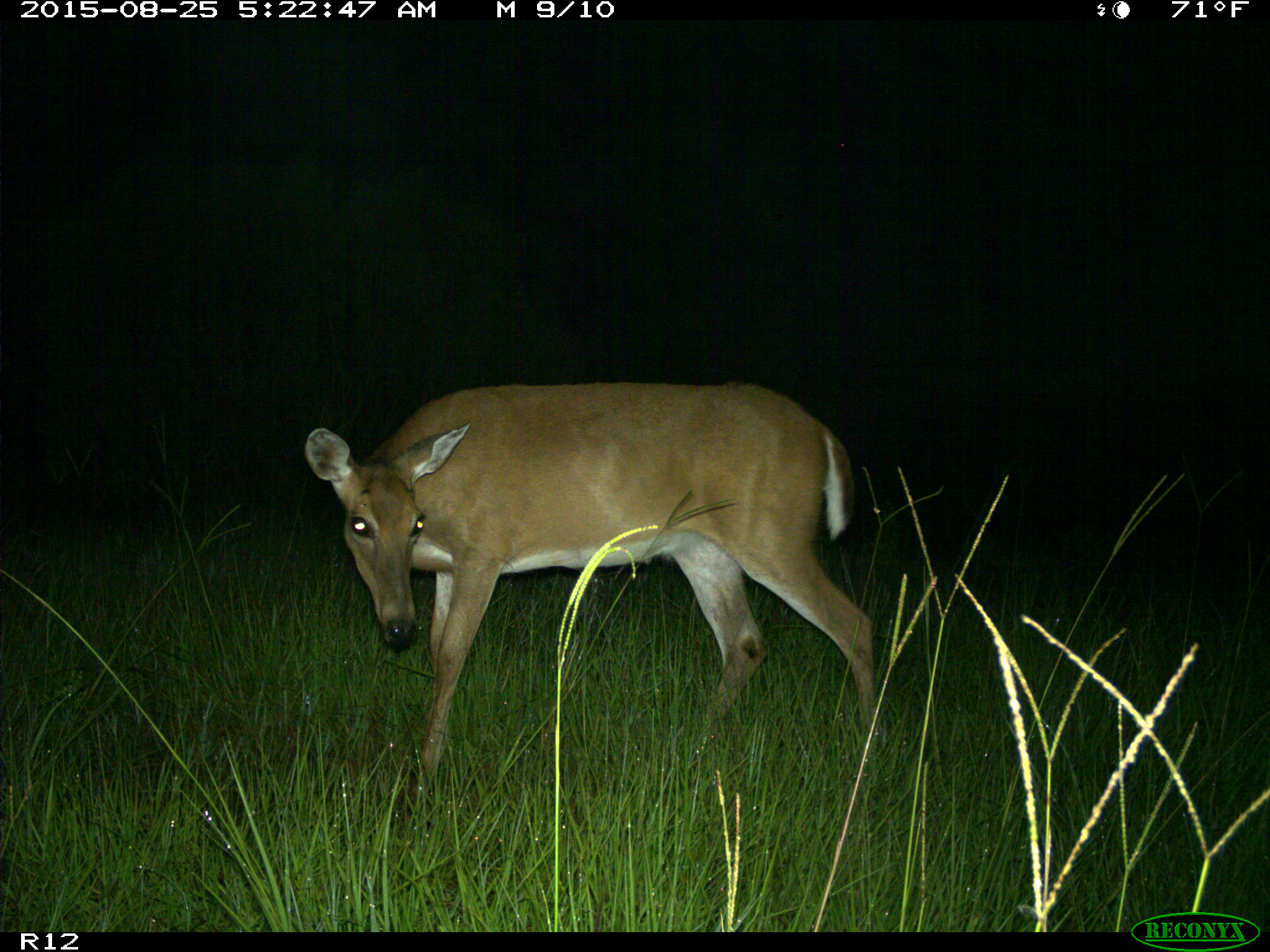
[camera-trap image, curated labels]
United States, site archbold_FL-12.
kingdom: Animalia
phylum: Chordata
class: Mammalia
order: Artiodactyla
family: Cervidae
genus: Odocoileus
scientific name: Odocoileus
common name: deer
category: unidentified deer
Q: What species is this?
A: Unidentified deer (deer) (Odocoileus).